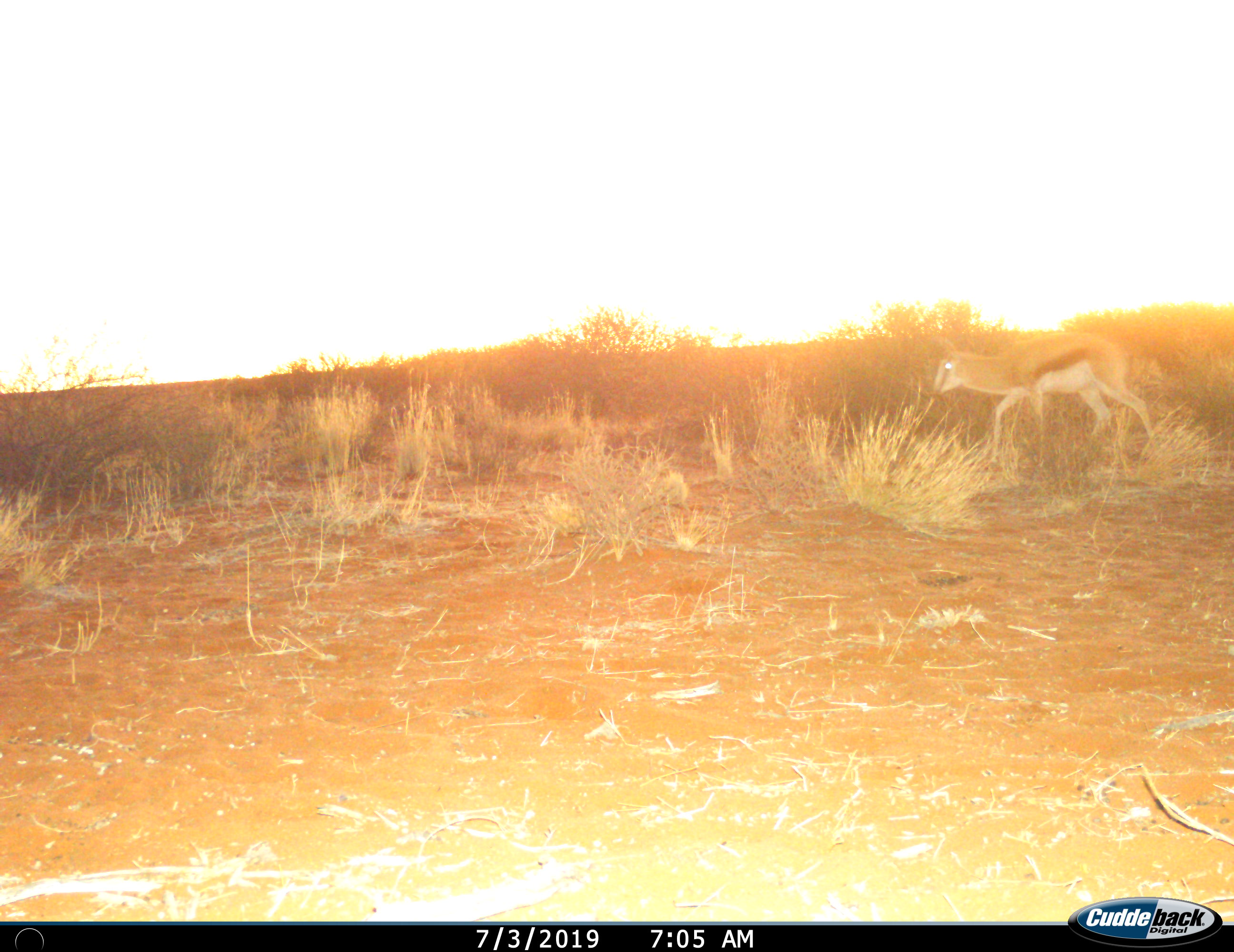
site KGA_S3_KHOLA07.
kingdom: Animalia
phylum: Chordata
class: Mammalia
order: Artiodactyla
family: Bovidae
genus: Antidorcas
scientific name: Antidorcas marsupialis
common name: springbok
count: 1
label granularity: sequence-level